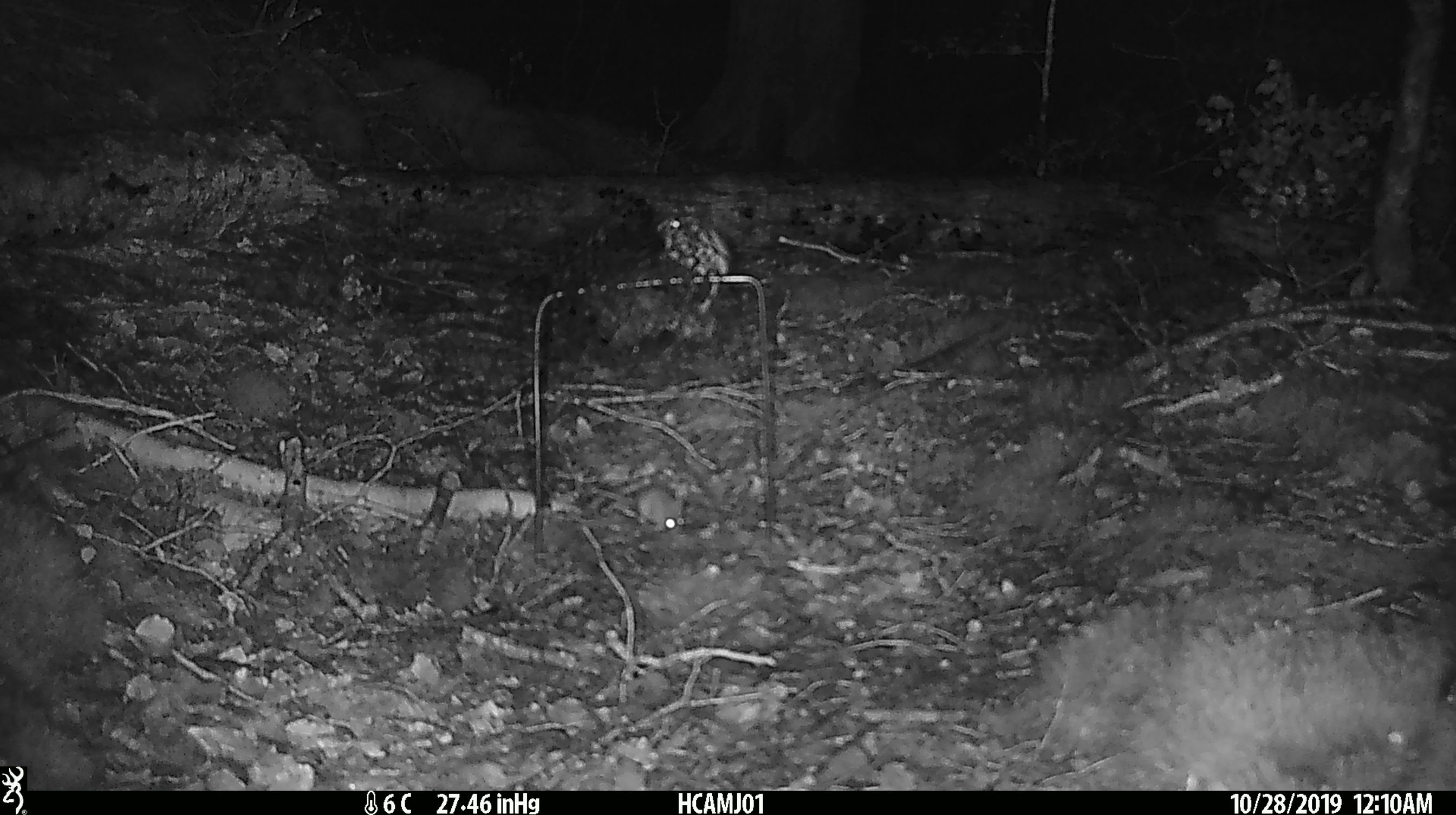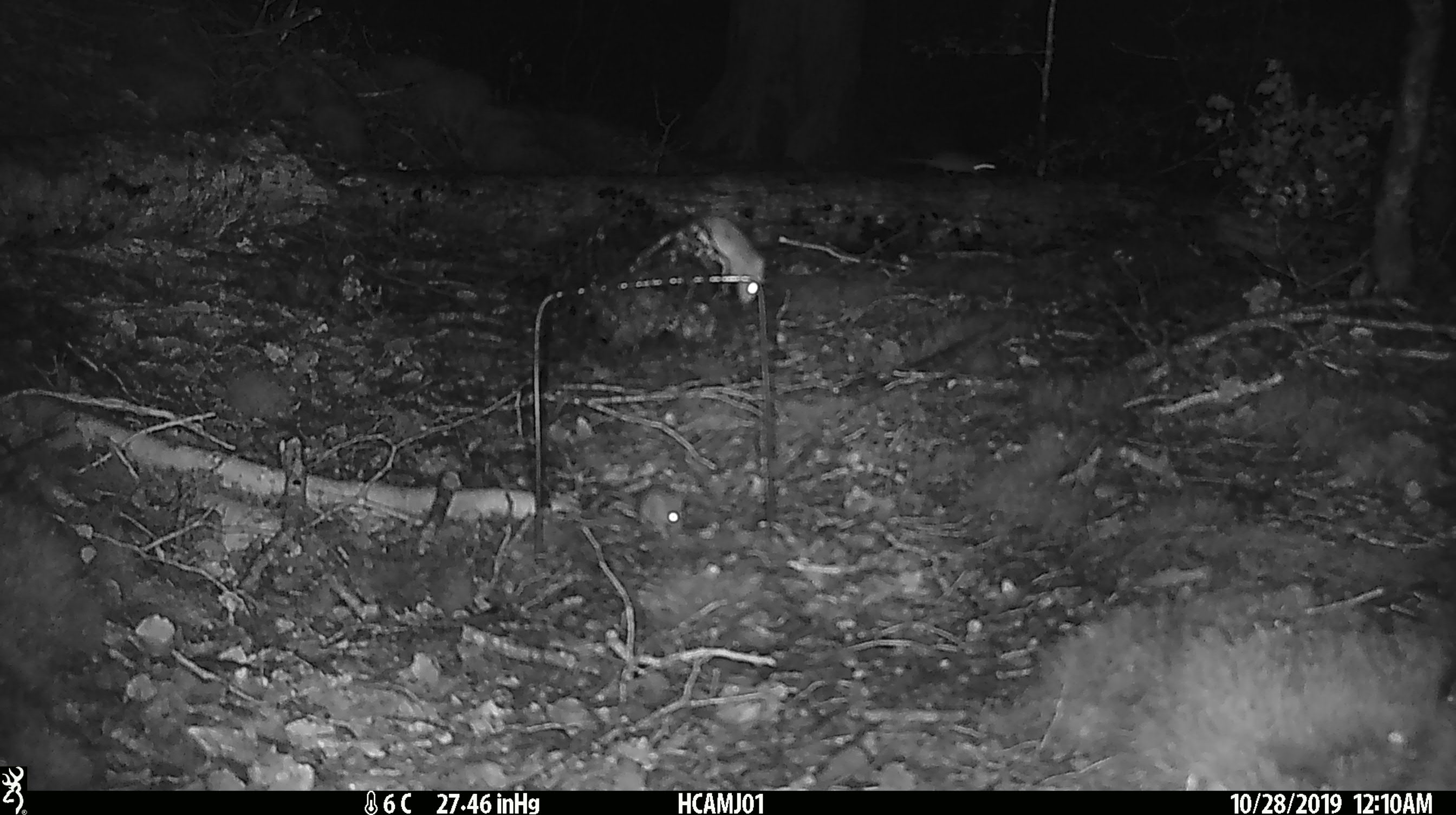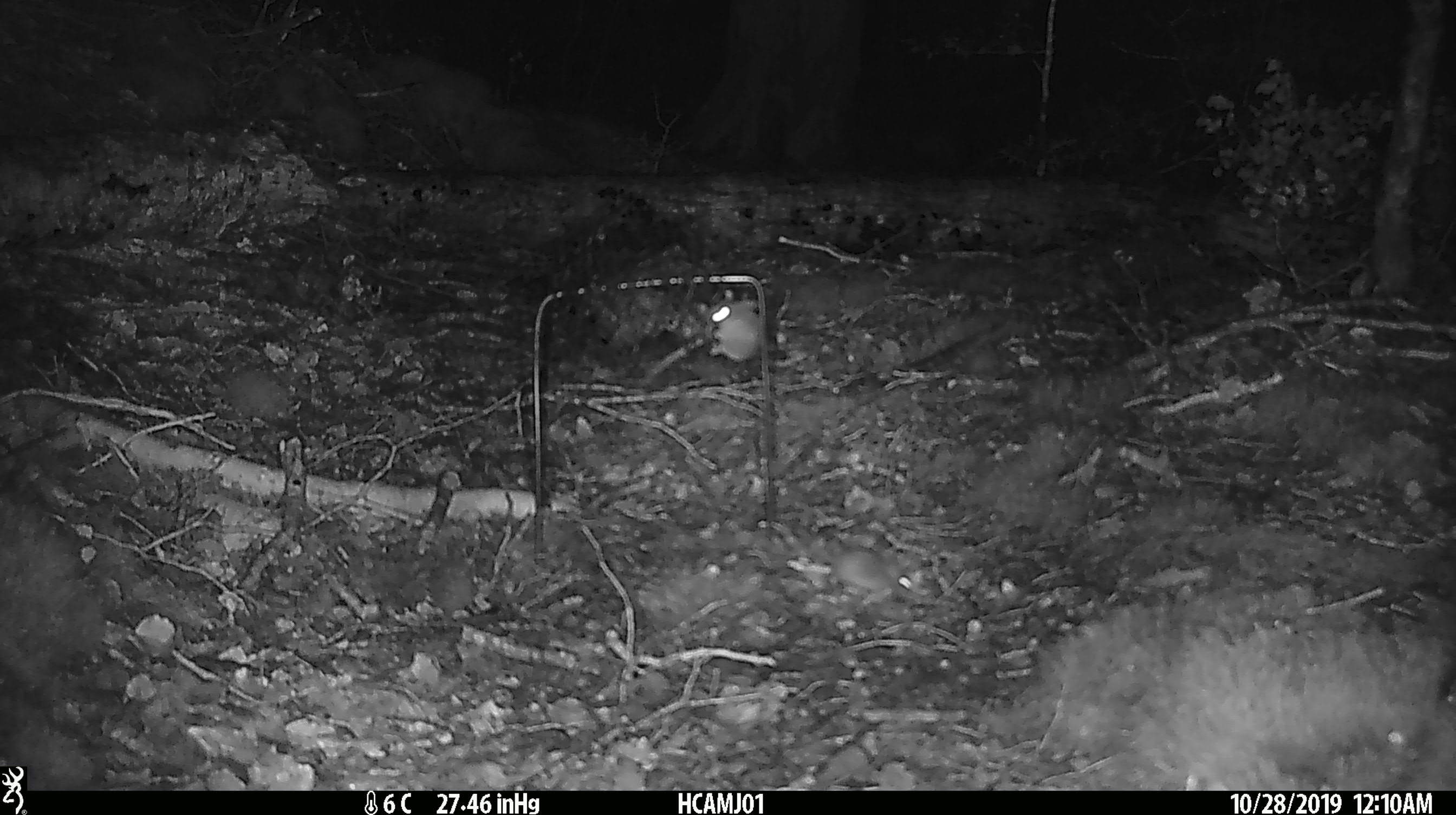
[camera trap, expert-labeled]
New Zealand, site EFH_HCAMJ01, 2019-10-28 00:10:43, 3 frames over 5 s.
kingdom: Animalia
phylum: Chordata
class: Mammalia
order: Rodentia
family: Muridae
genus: Mus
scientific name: Mus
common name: mouse